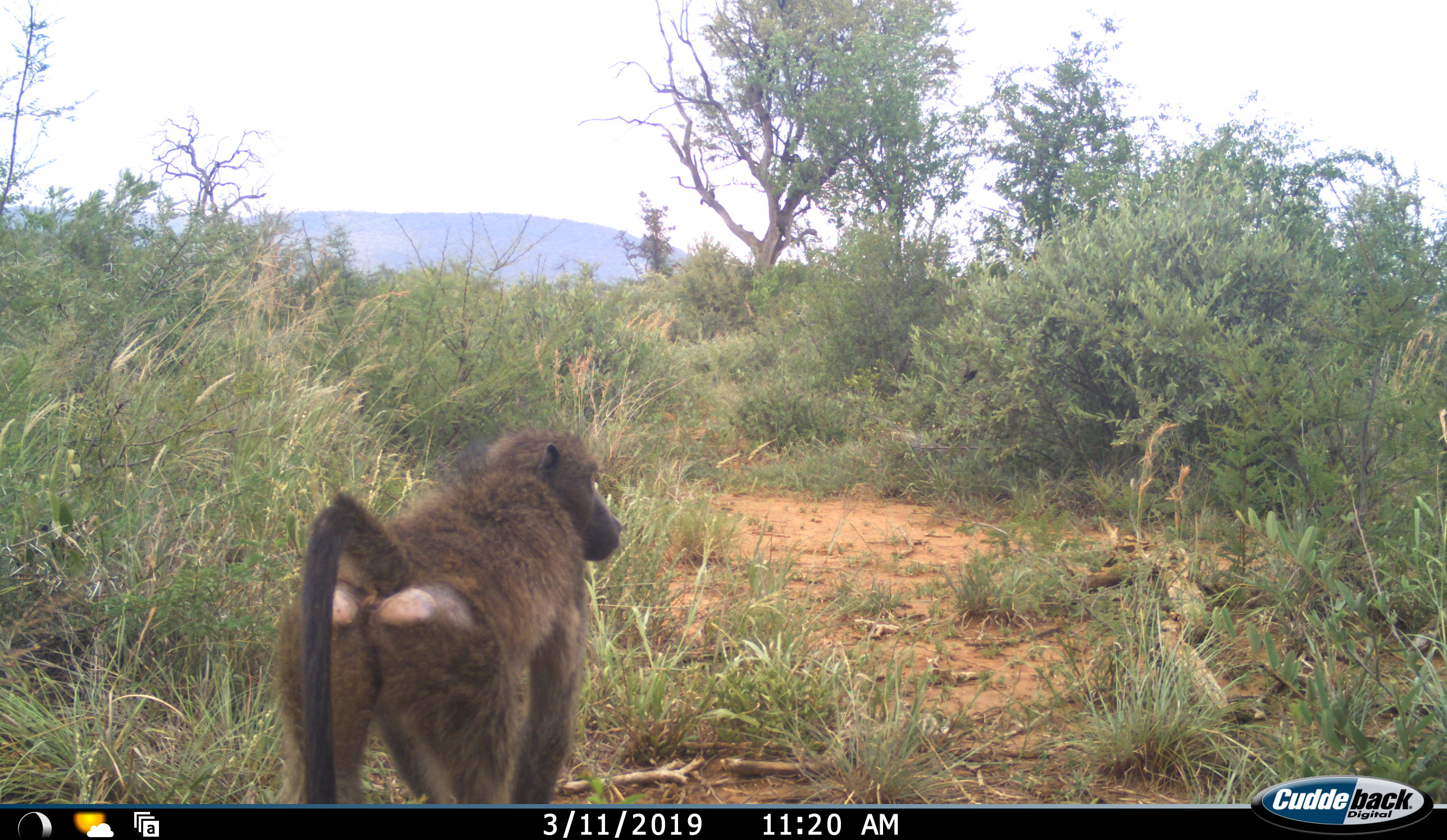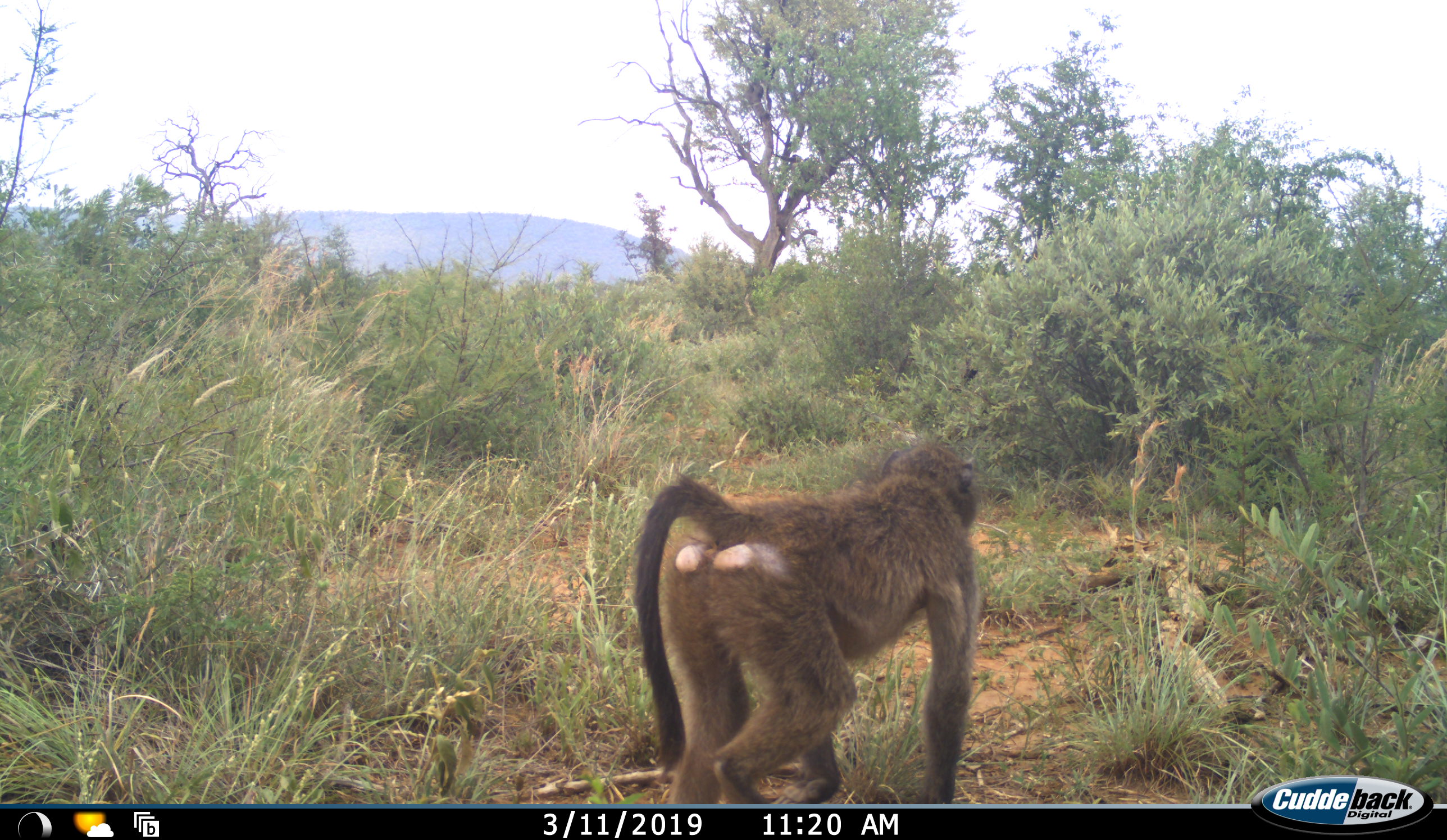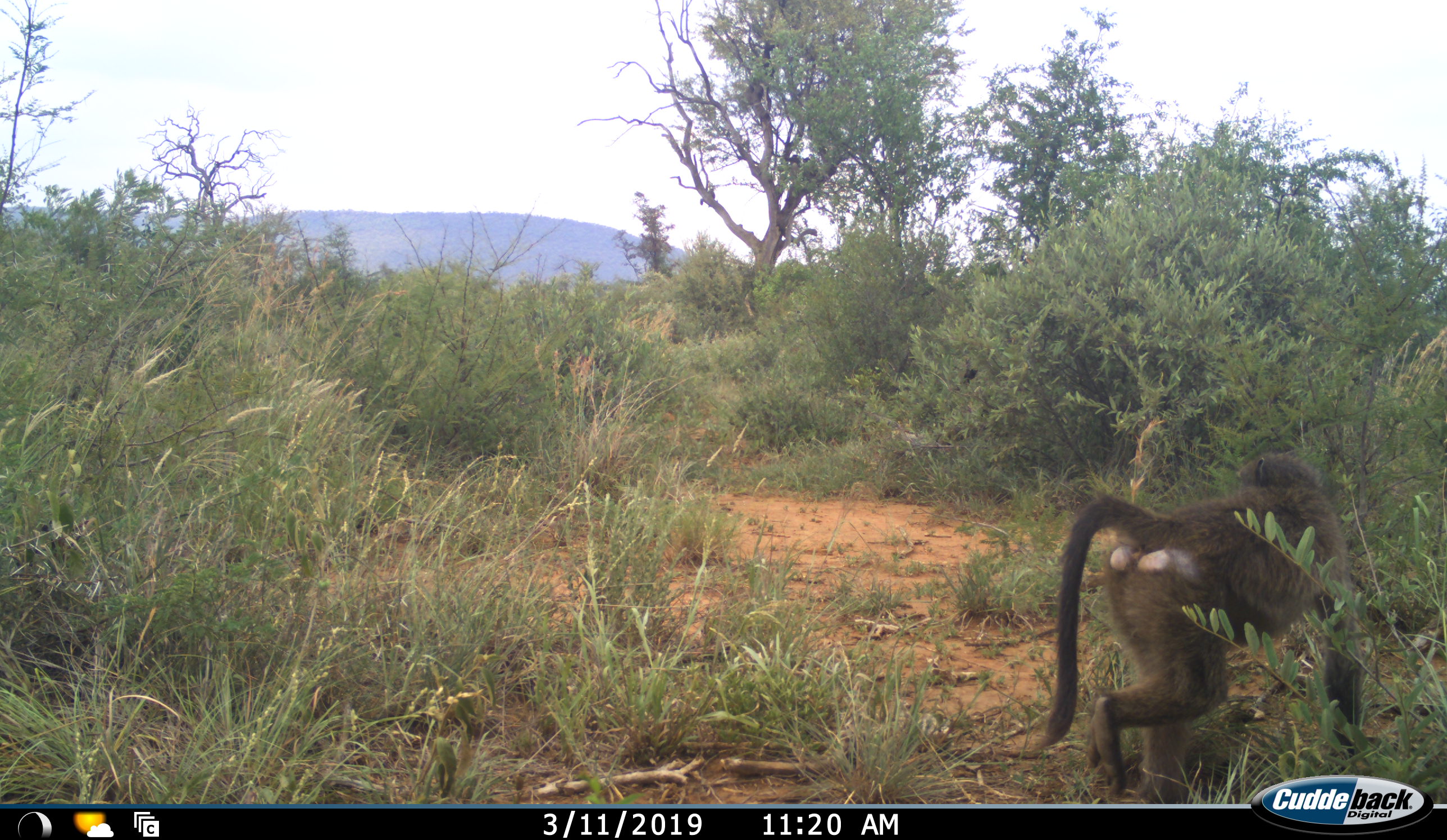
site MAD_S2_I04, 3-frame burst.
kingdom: Animalia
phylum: Chordata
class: Mammalia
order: Primates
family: Cercopithecidae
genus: Papio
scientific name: Papio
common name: baboon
Baboon (Papio), count 1. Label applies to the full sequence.